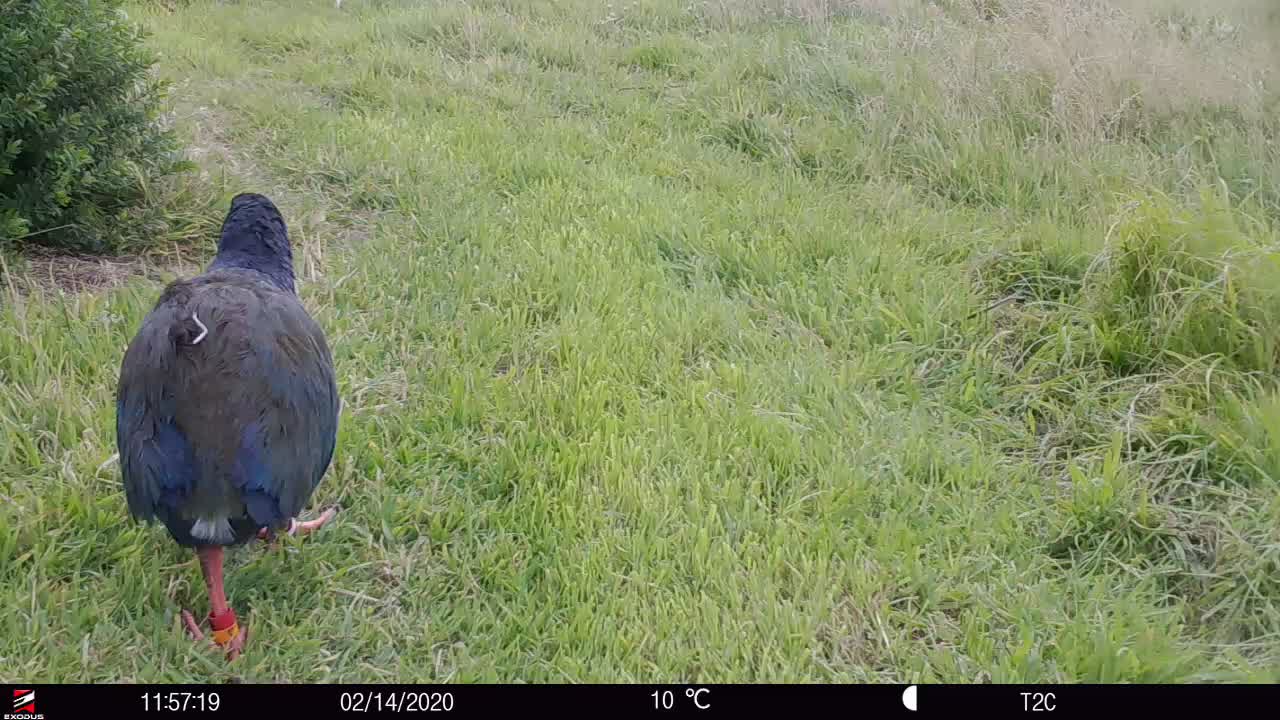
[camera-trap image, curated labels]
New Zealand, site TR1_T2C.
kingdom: Animalia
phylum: Chordata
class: Aves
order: Gruiformes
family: Rallidae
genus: Porphyrio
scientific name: Porphyrio mantelli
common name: takahe